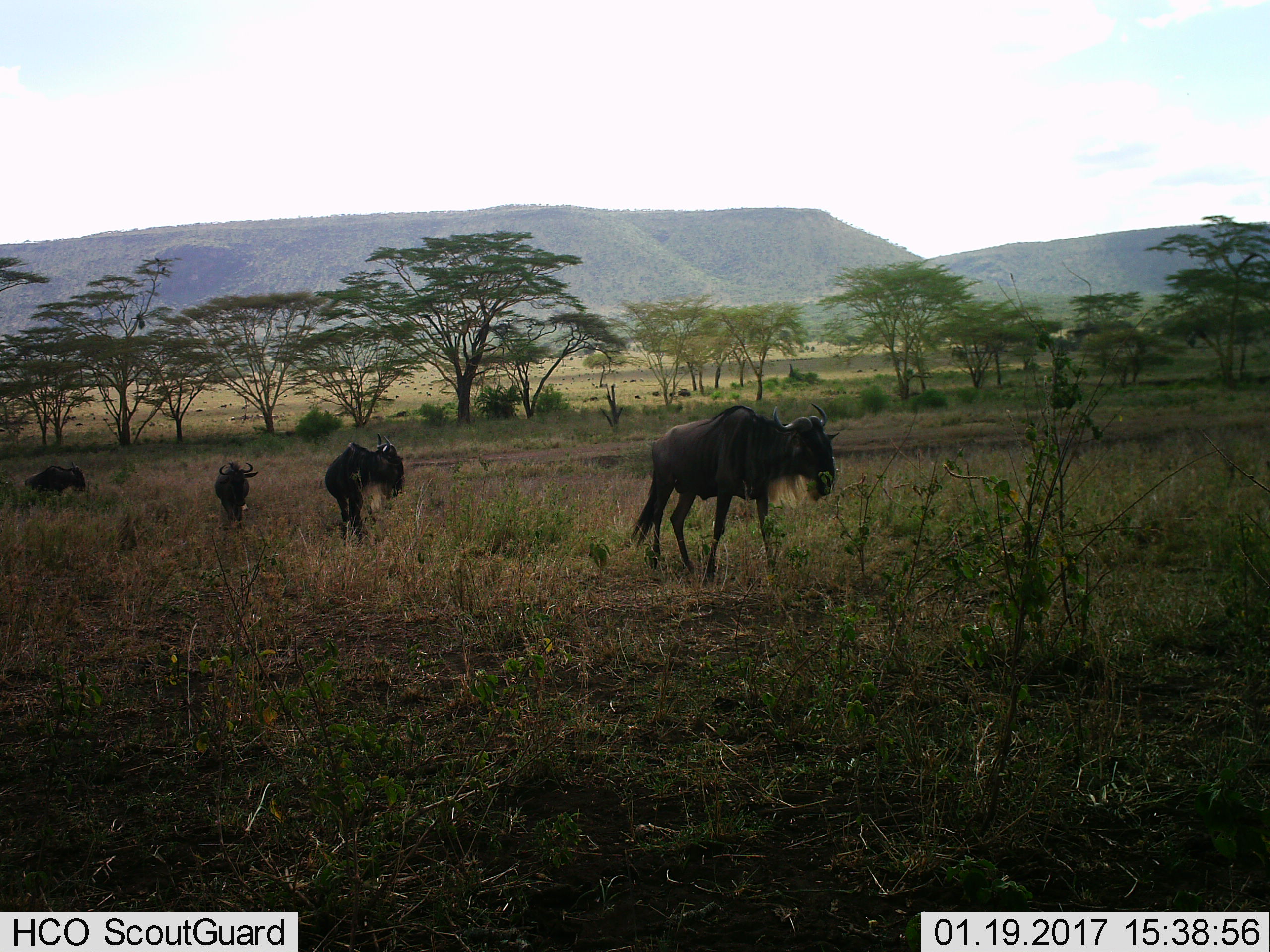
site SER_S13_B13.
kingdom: Animalia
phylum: Chordata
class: Mammalia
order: Artiodactyla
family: Bovidae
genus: Connochaetes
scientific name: Connochaetes taurinus taurinus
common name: blue wildebeest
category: wildebeestblue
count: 4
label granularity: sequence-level